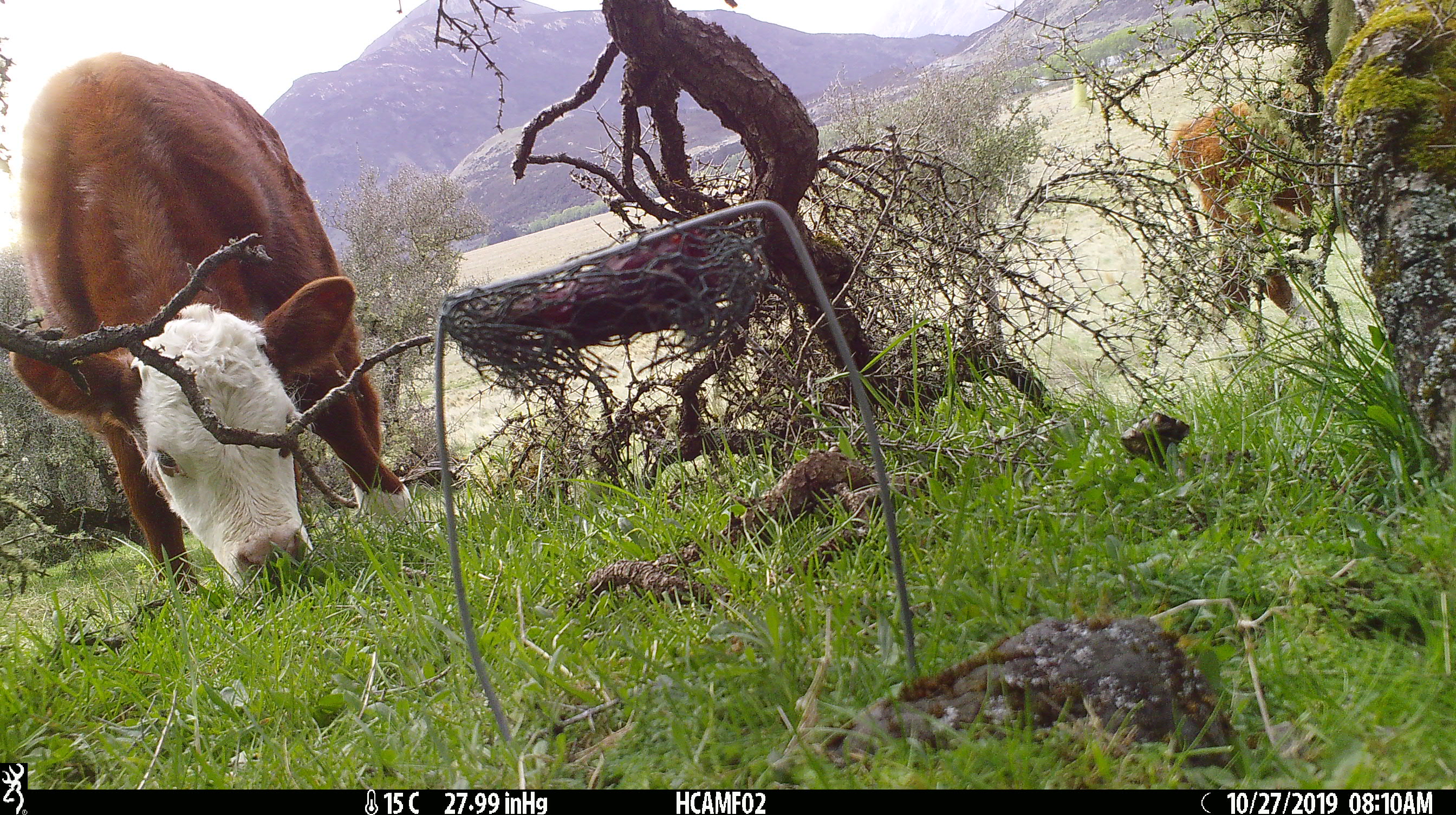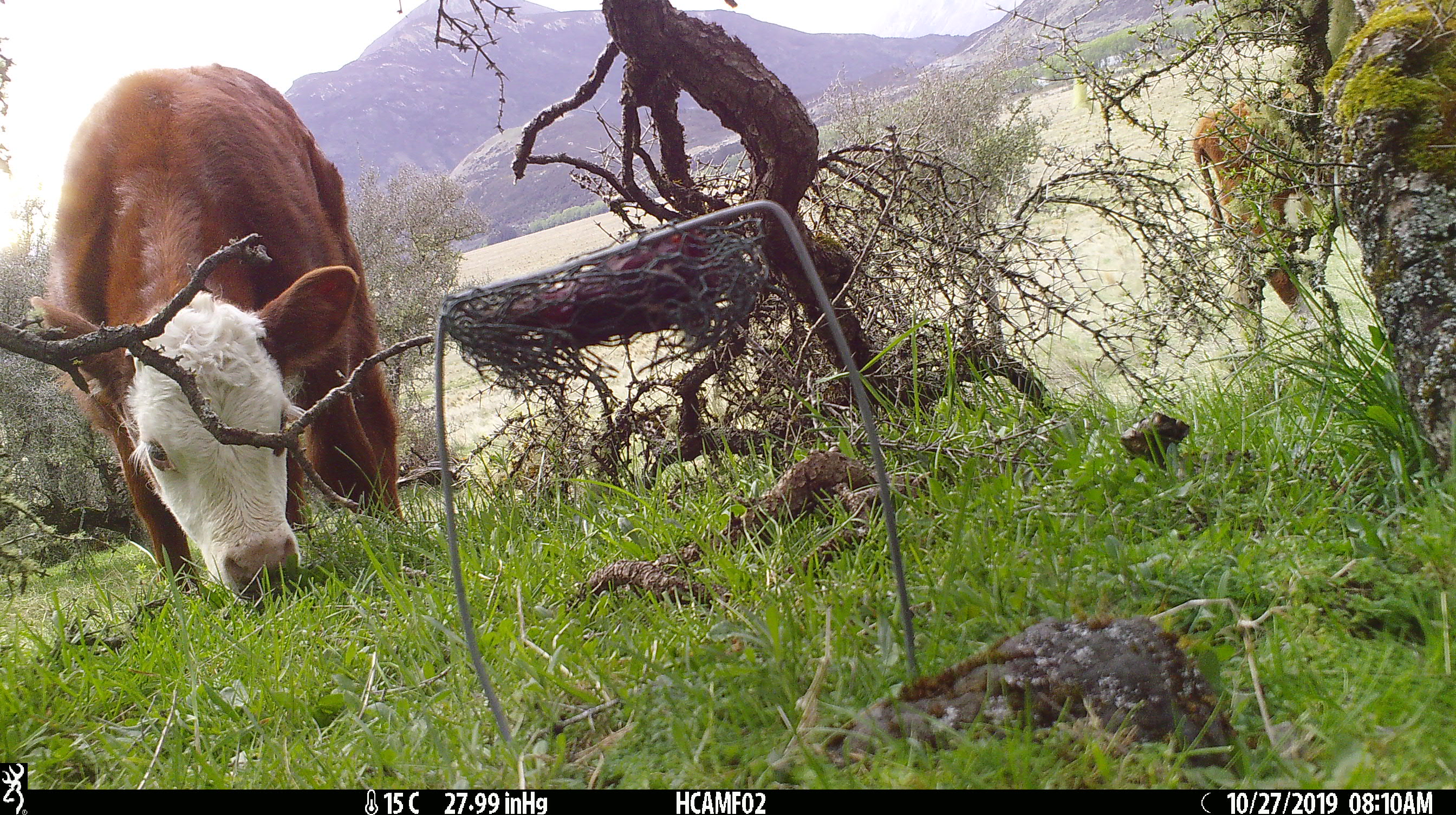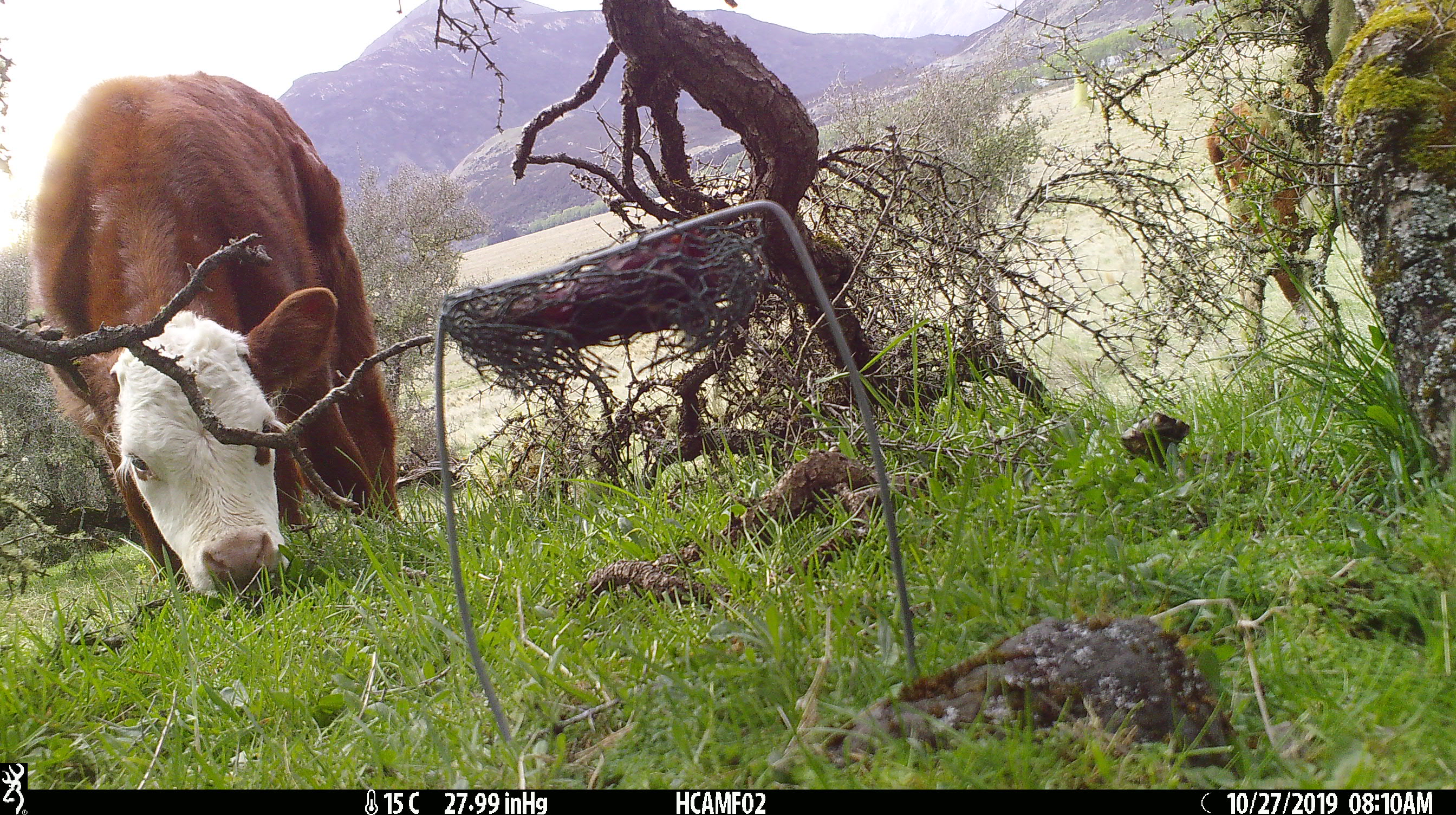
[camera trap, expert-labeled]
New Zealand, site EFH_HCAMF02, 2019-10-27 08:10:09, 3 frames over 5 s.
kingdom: Animalia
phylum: Chordata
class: Mammalia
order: Rodentia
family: Muridae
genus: Mus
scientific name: Mus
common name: mouse